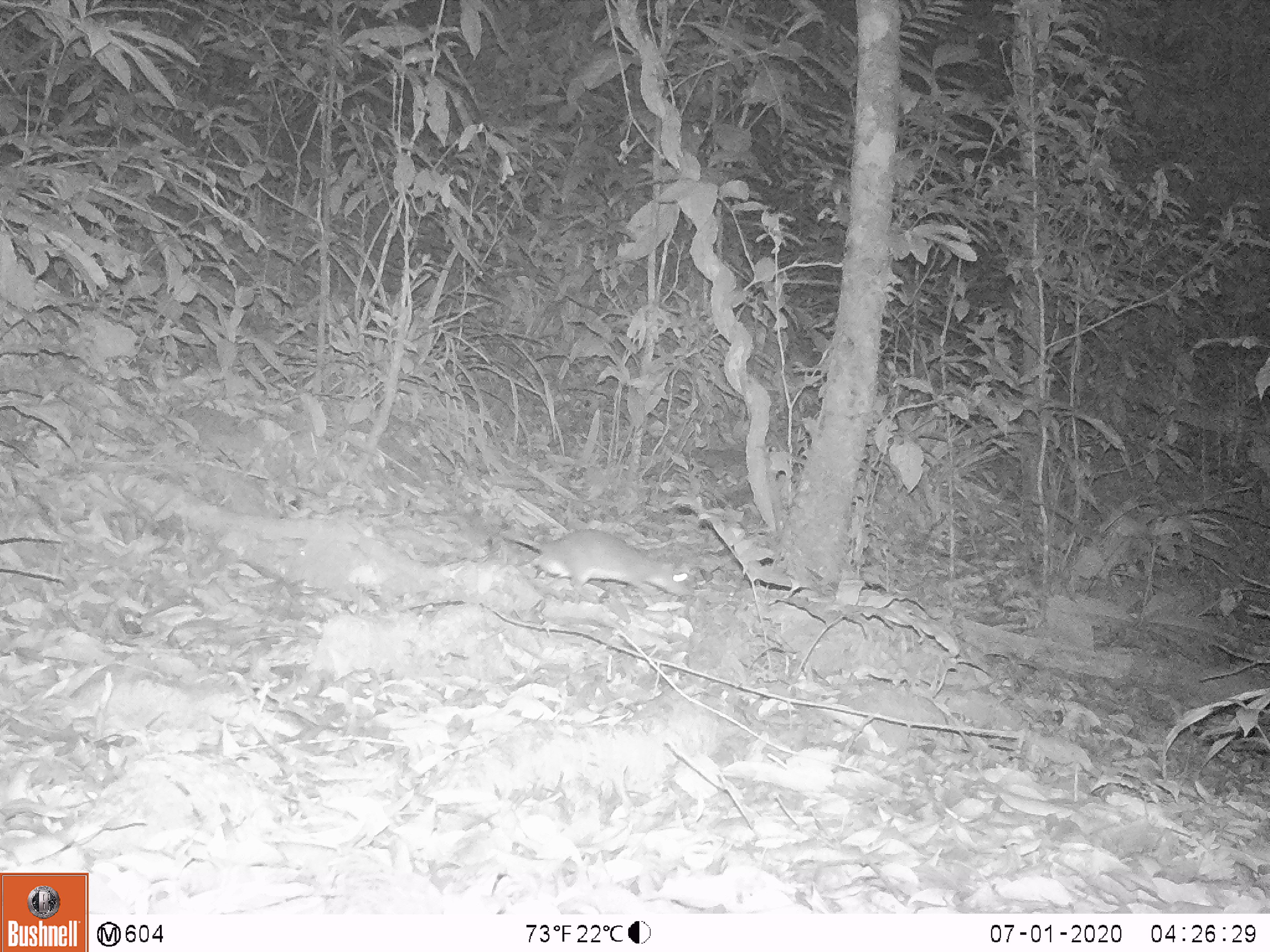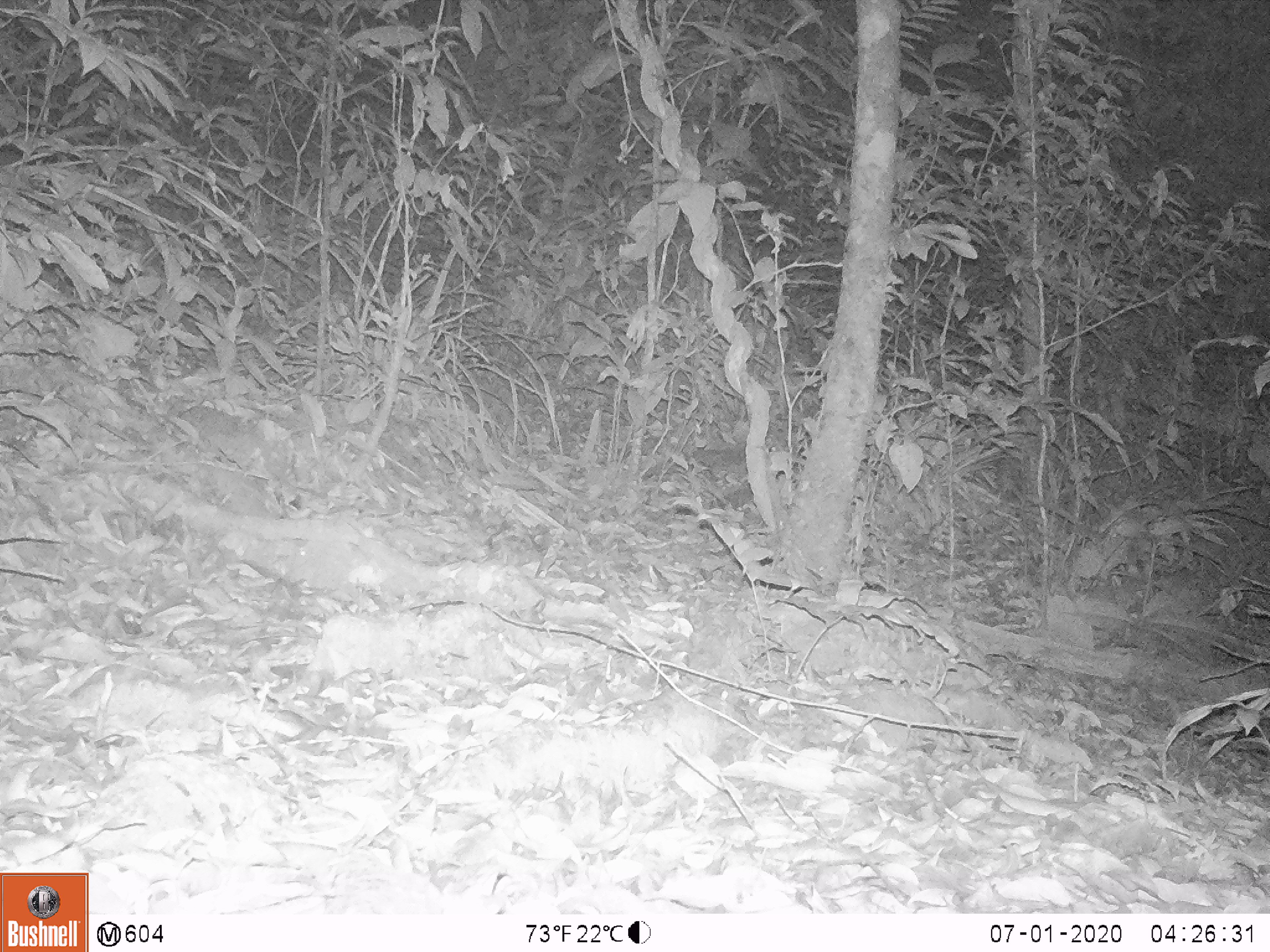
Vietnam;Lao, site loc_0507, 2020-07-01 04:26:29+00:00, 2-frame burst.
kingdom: Animalia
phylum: Chordata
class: Mammalia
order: Rodentia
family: Muridae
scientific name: Muridae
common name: old-world mice and rats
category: unidentified murid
Unidentified murid (old-world mice and rats) (Muridae). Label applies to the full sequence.